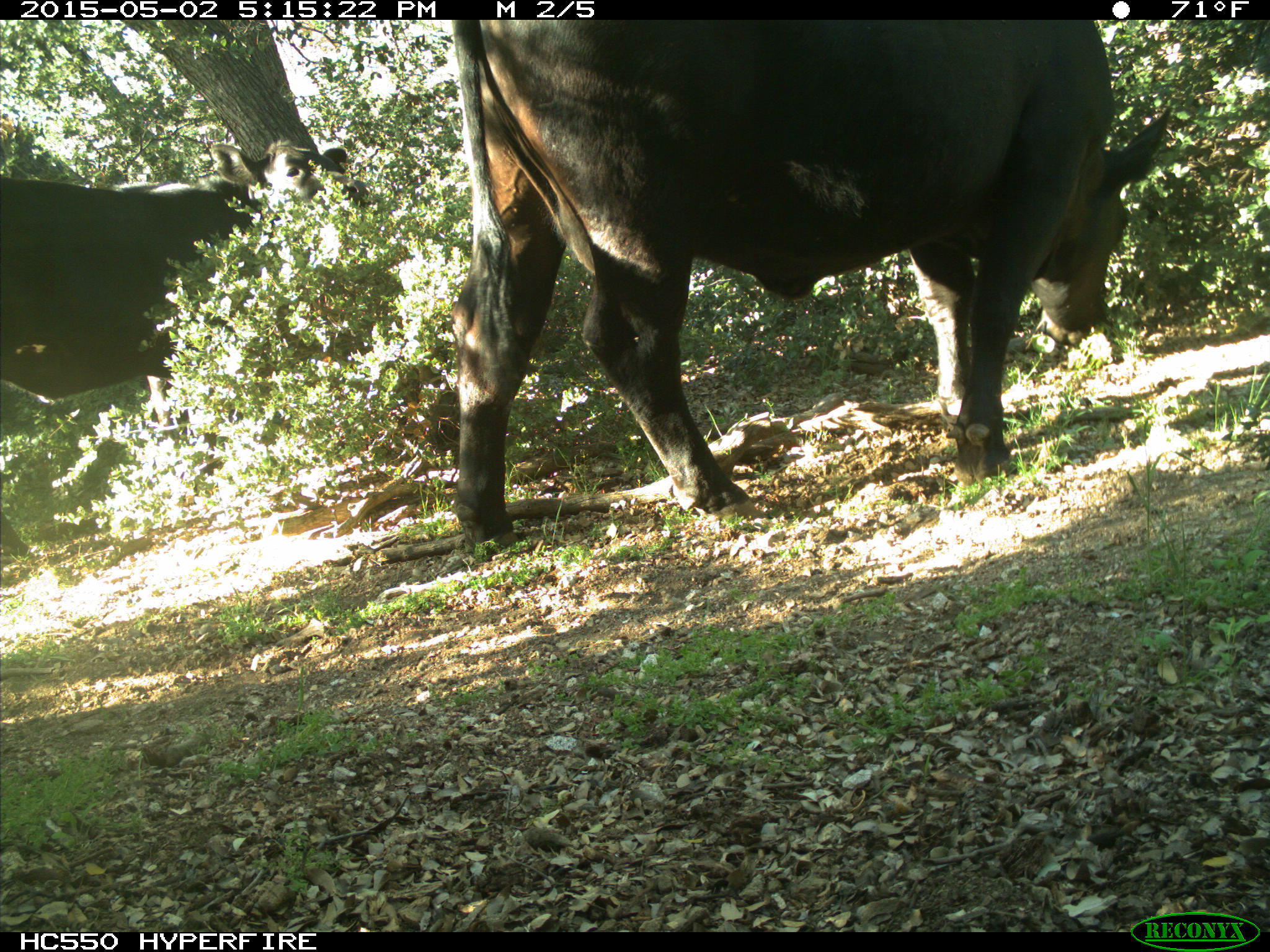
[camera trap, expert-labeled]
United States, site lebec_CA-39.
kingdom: Animalia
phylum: Chordata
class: Mammalia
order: Artiodactyla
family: Bovidae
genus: Bos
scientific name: Bos taurus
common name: domestic cow